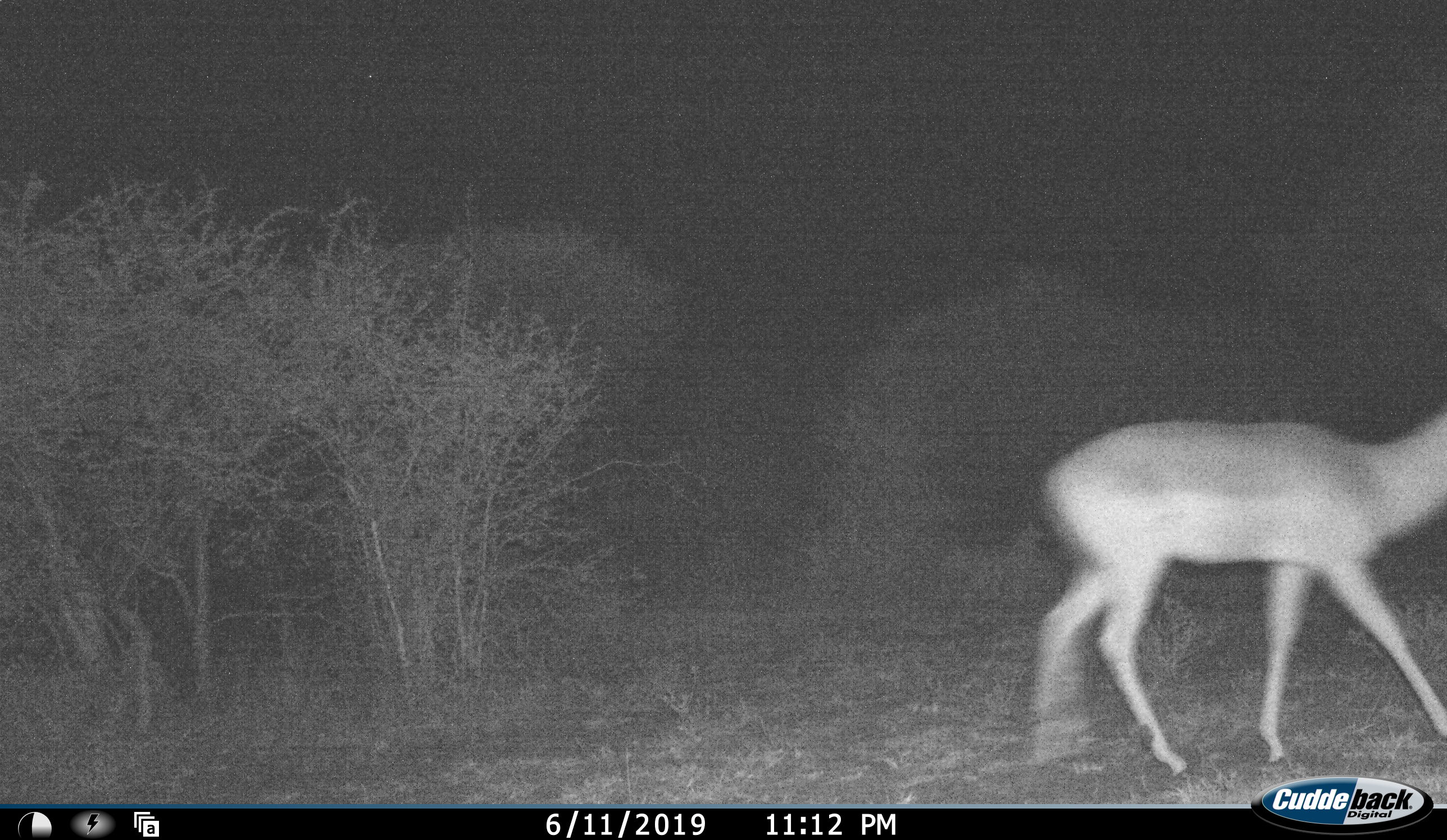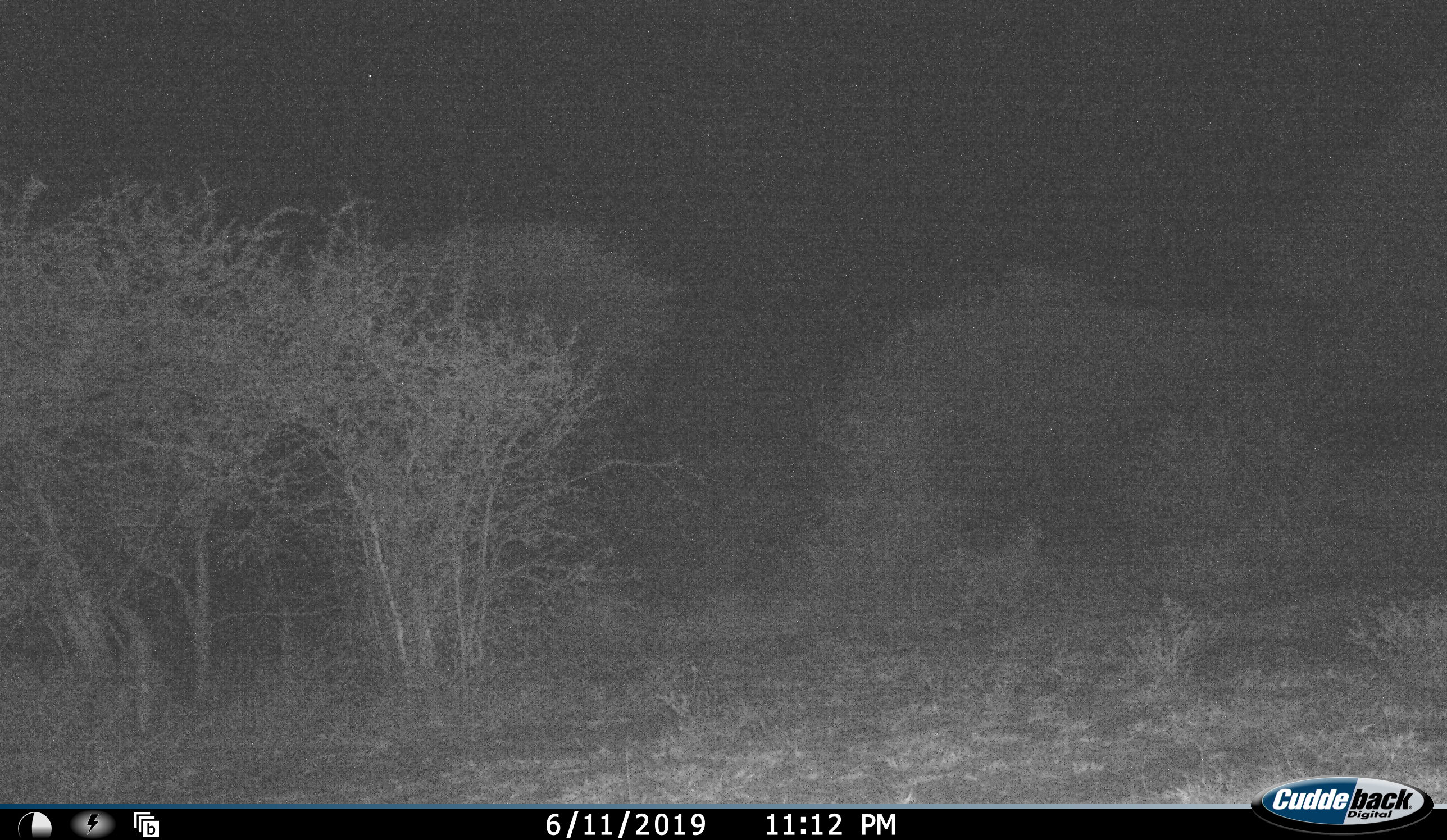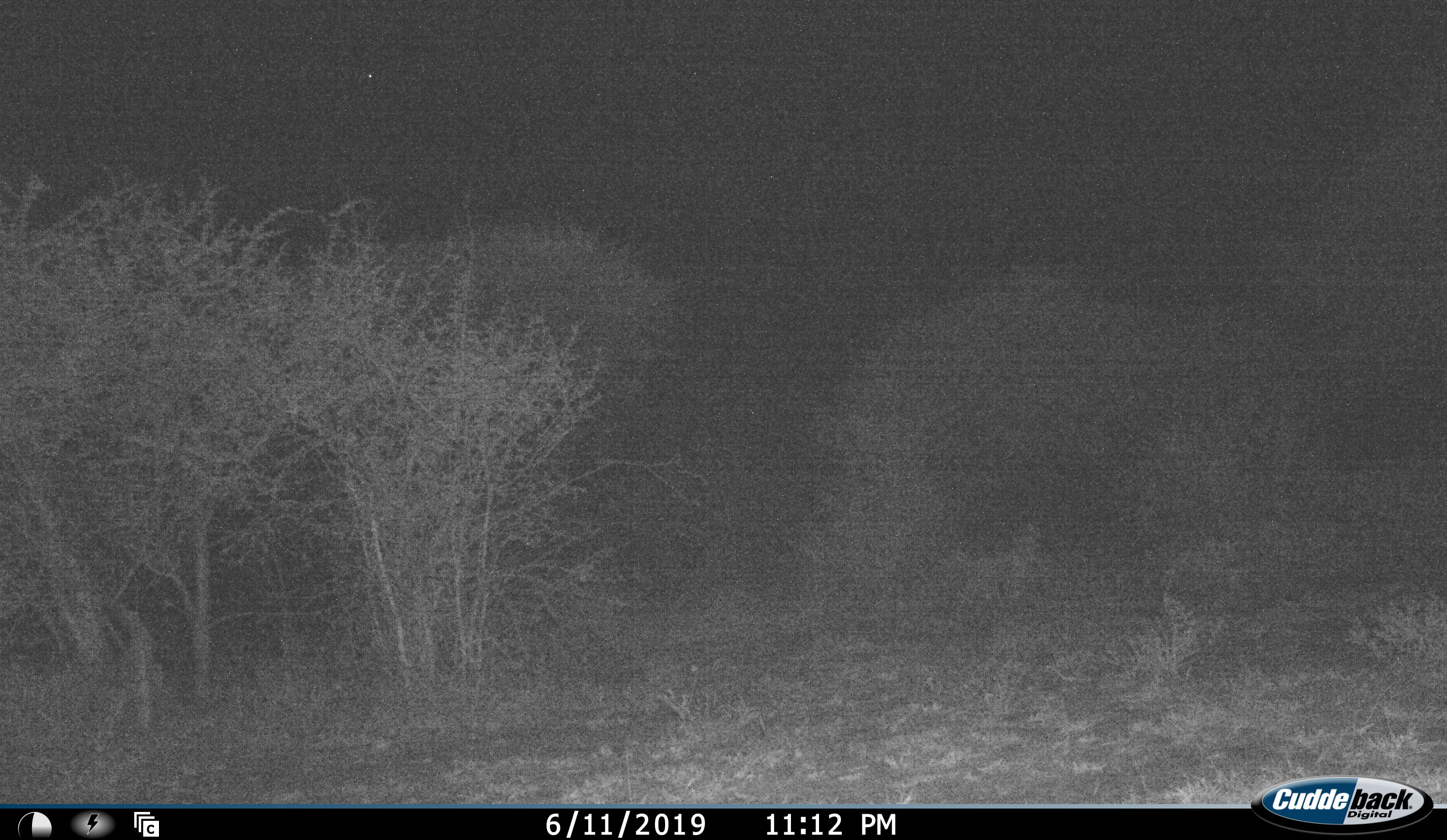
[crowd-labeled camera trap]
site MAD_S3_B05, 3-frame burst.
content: unidentified animal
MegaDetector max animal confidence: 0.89